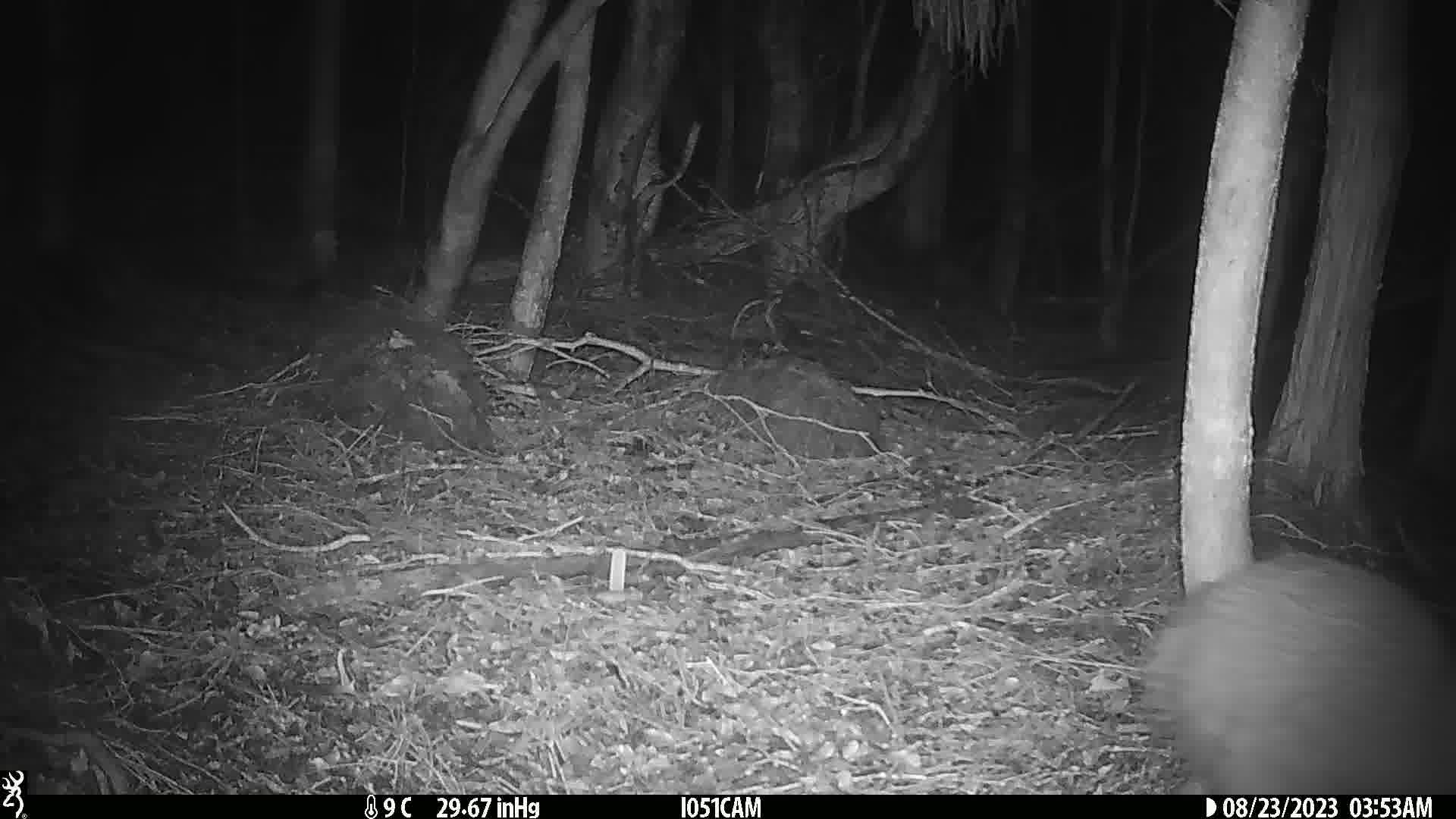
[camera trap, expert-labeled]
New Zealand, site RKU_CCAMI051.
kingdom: Animalia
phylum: Chordata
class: Aves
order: Apterygiformes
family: Apterygidae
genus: Apteryx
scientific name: Apteryx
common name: kiwi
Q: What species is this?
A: Kiwi (Apteryx).